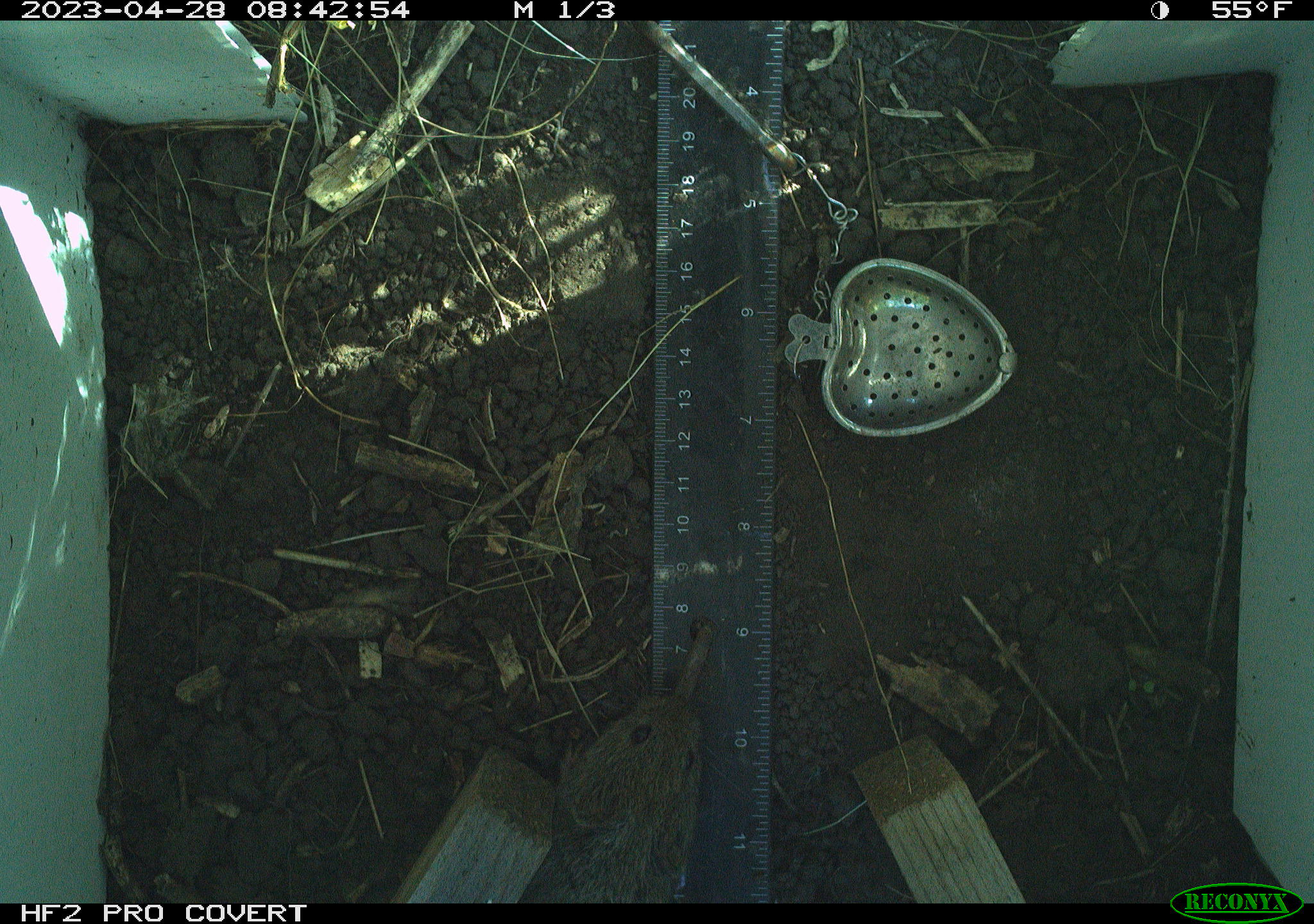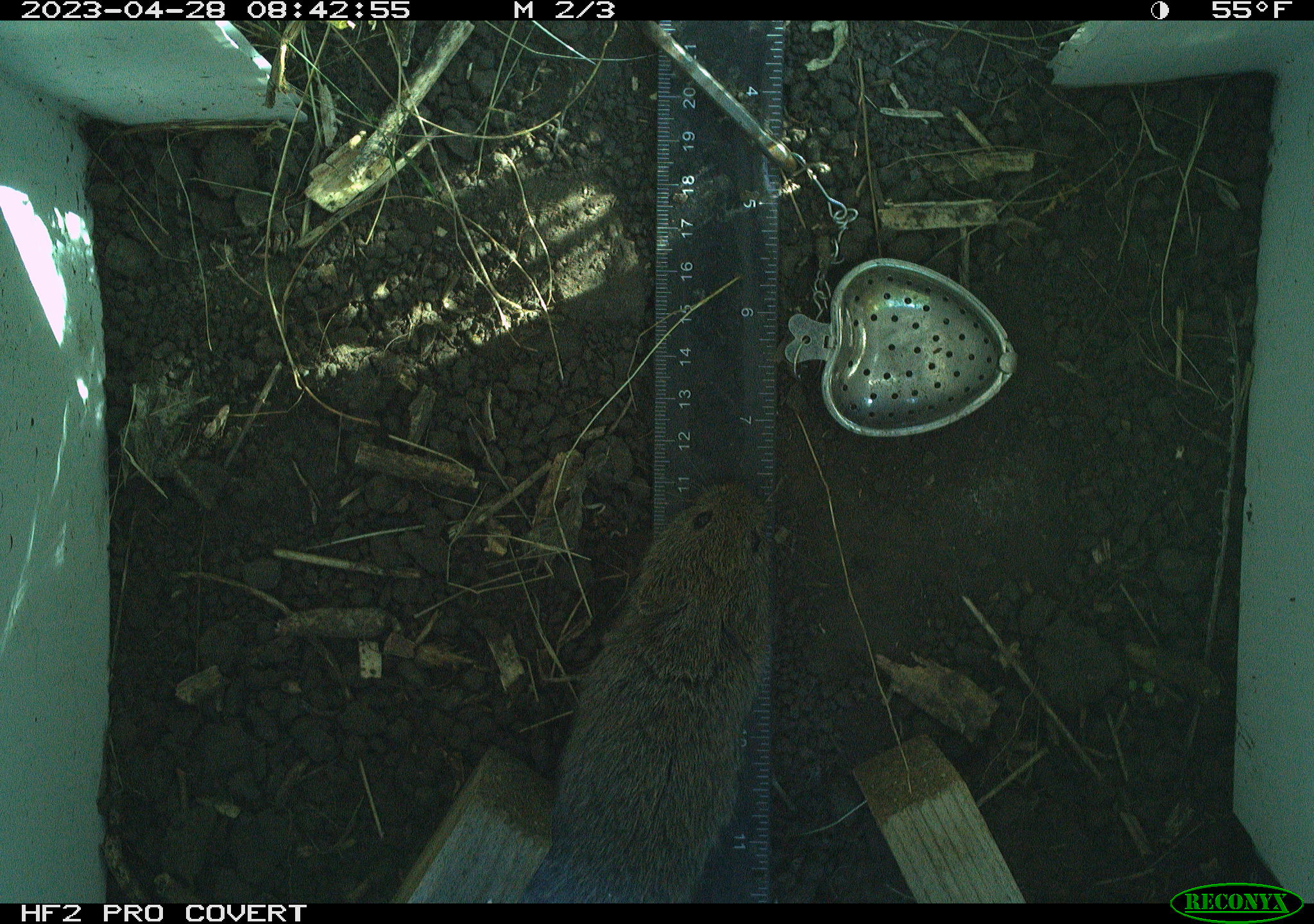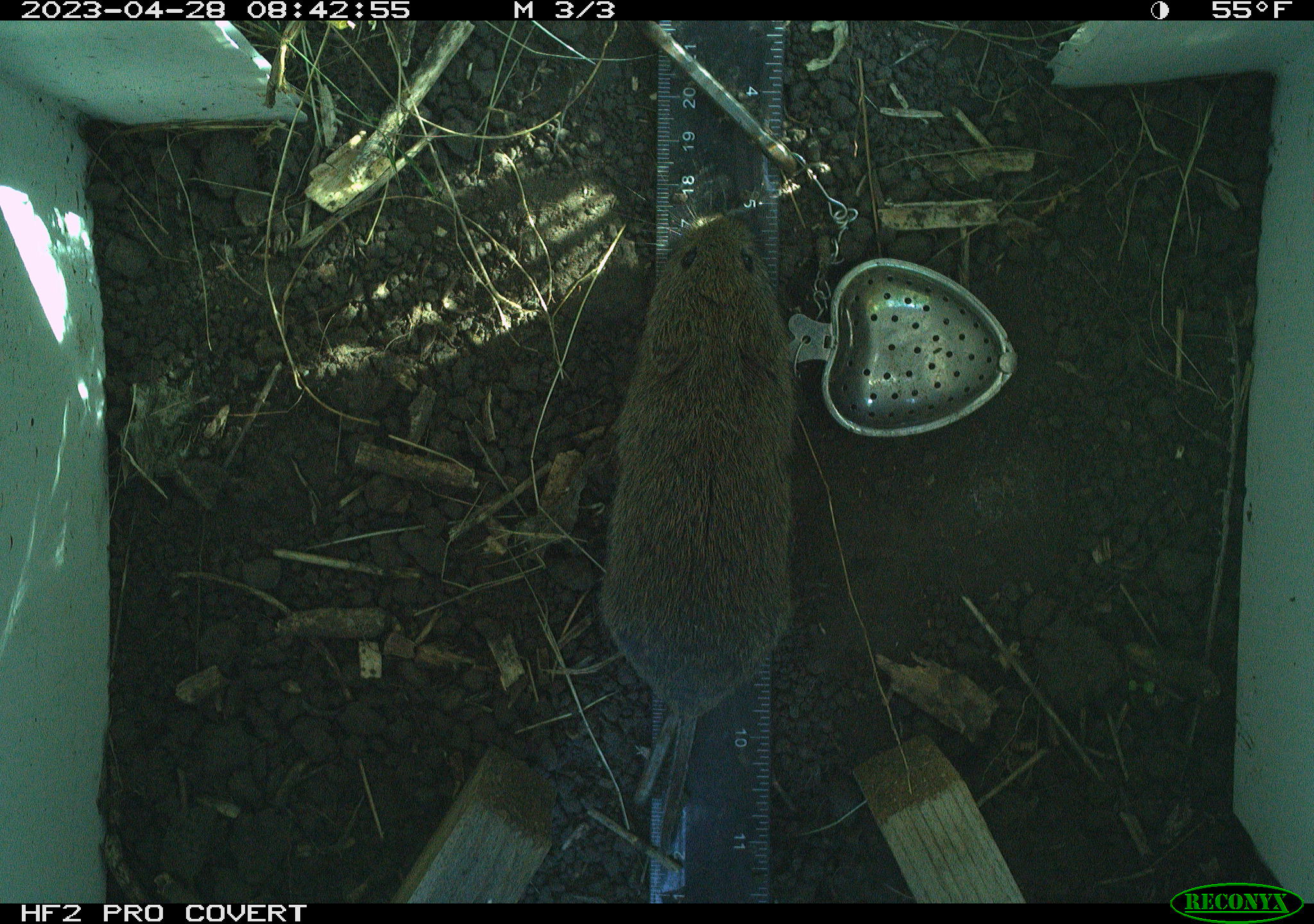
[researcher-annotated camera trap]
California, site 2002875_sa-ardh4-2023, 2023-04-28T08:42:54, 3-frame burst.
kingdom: Animalia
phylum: Chordata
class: Mammalia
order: Rodentia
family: Cricetidae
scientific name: Arvicolinae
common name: voles, lemmings, and muskrats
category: arvicolinae subfamily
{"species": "arvicolinae subfamily (voles, lemmings, and muskrats) (Arvicolinae)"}